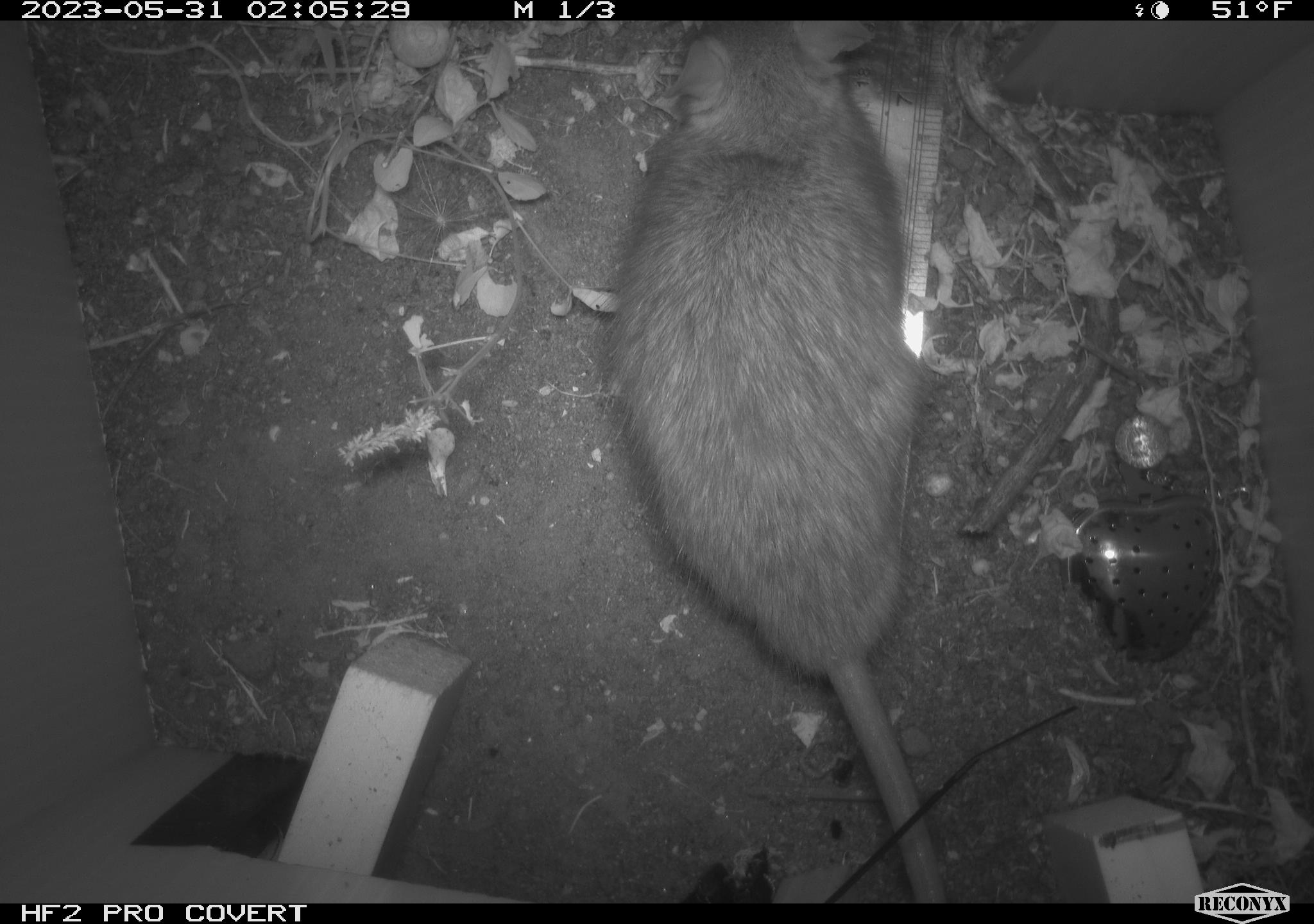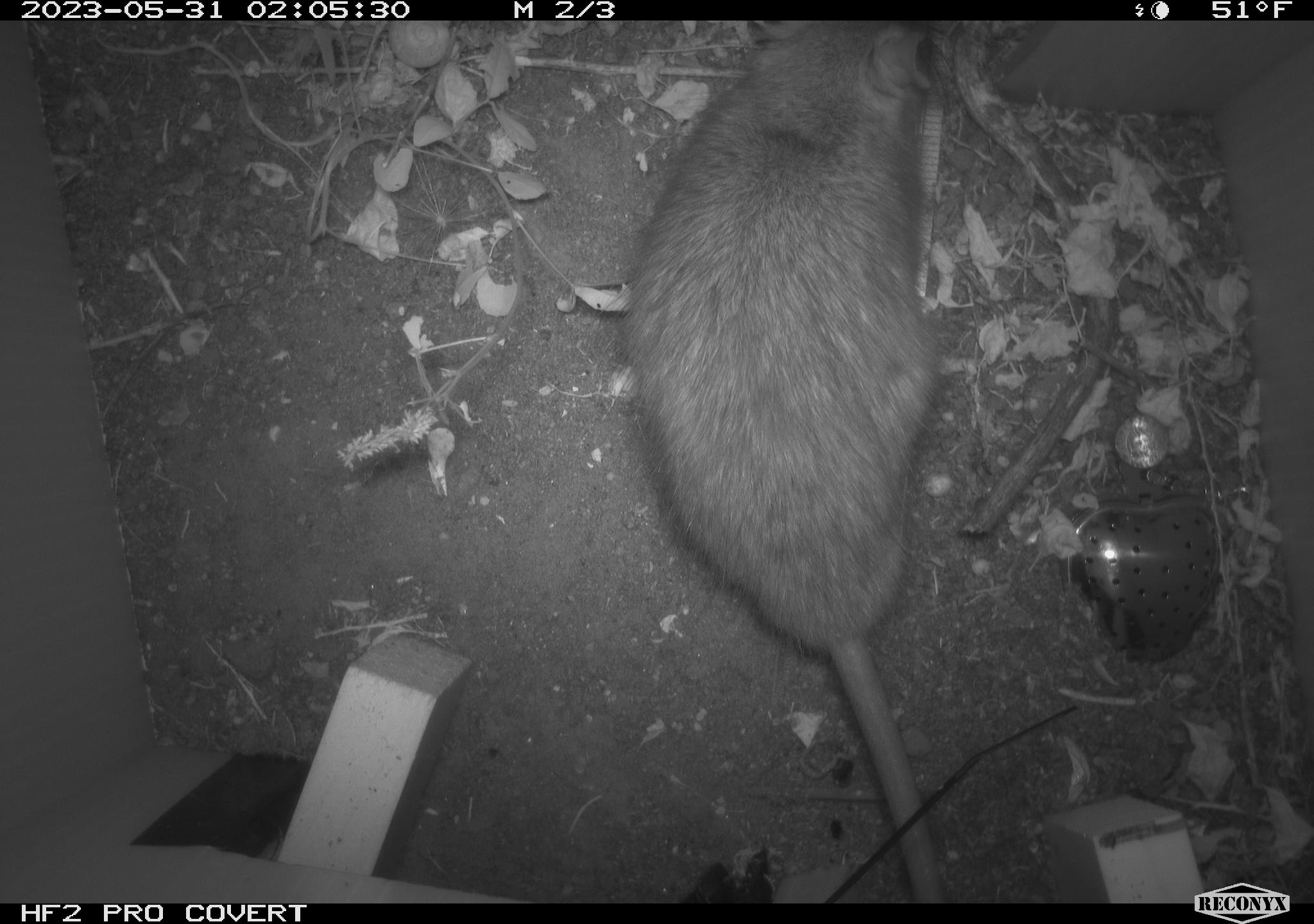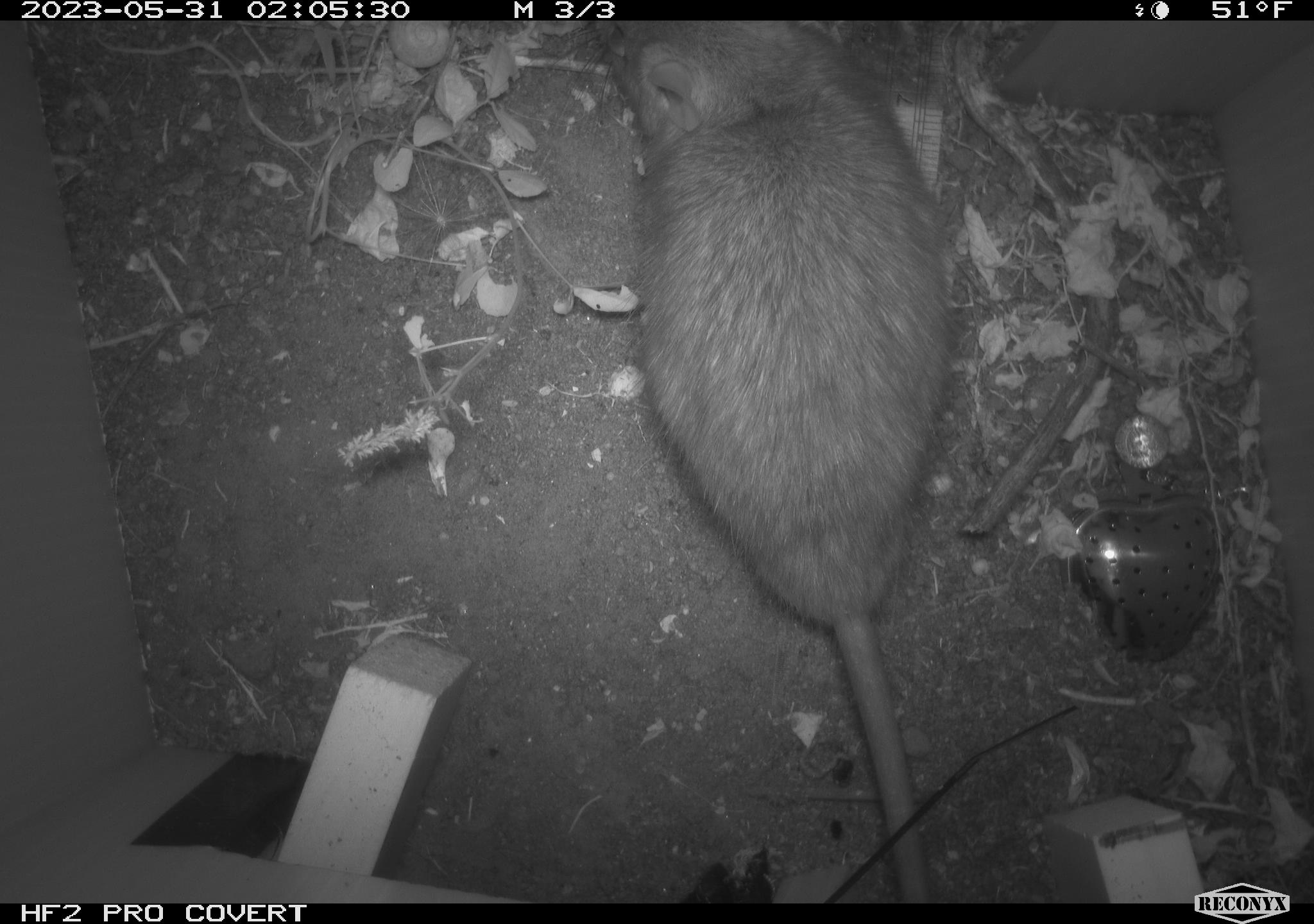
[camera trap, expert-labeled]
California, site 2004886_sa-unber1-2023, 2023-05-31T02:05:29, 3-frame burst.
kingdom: Animalia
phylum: Chordata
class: Mammalia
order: Rodentia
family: Muridae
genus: Rattus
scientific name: Rattus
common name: rat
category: rattus species